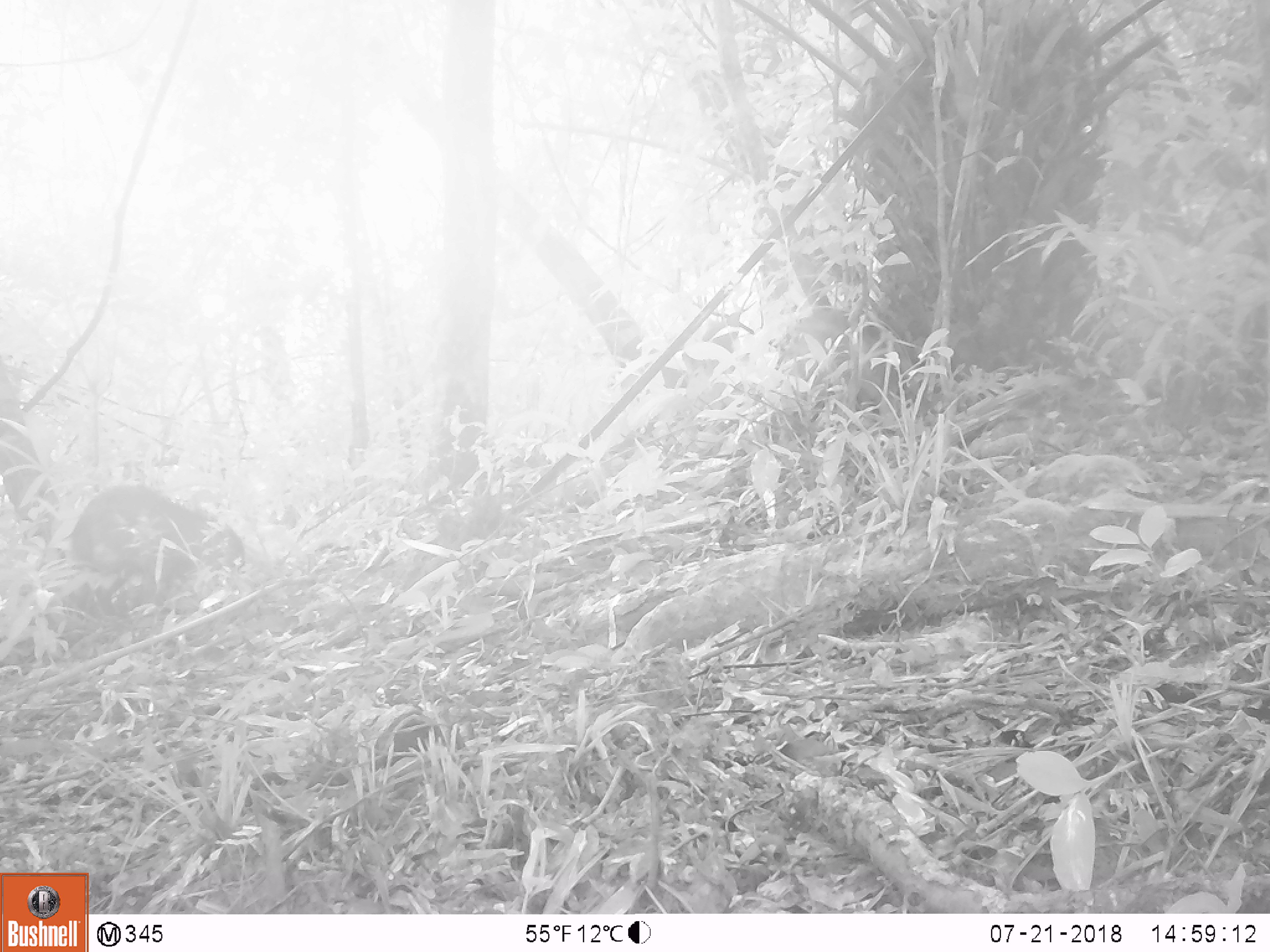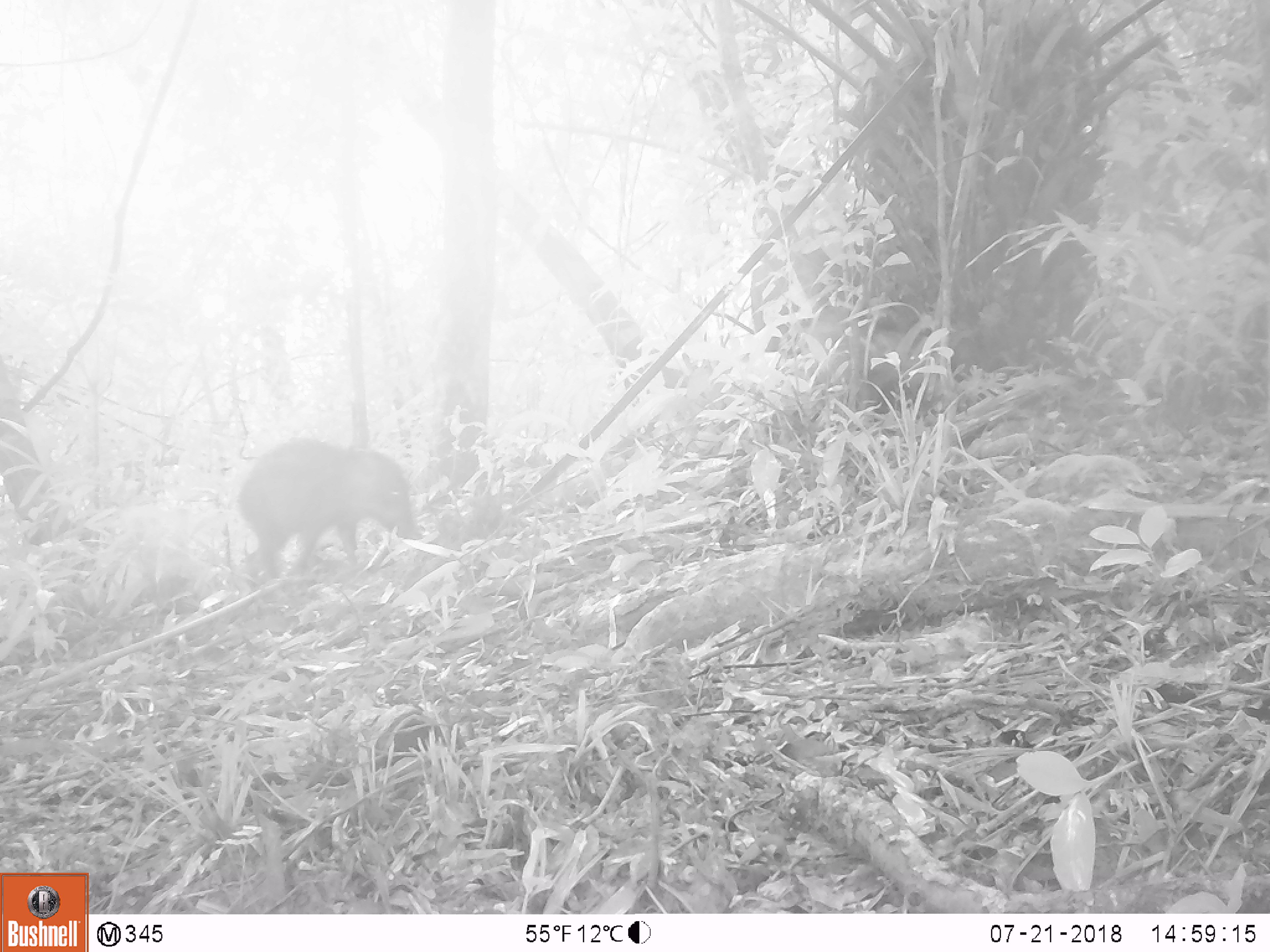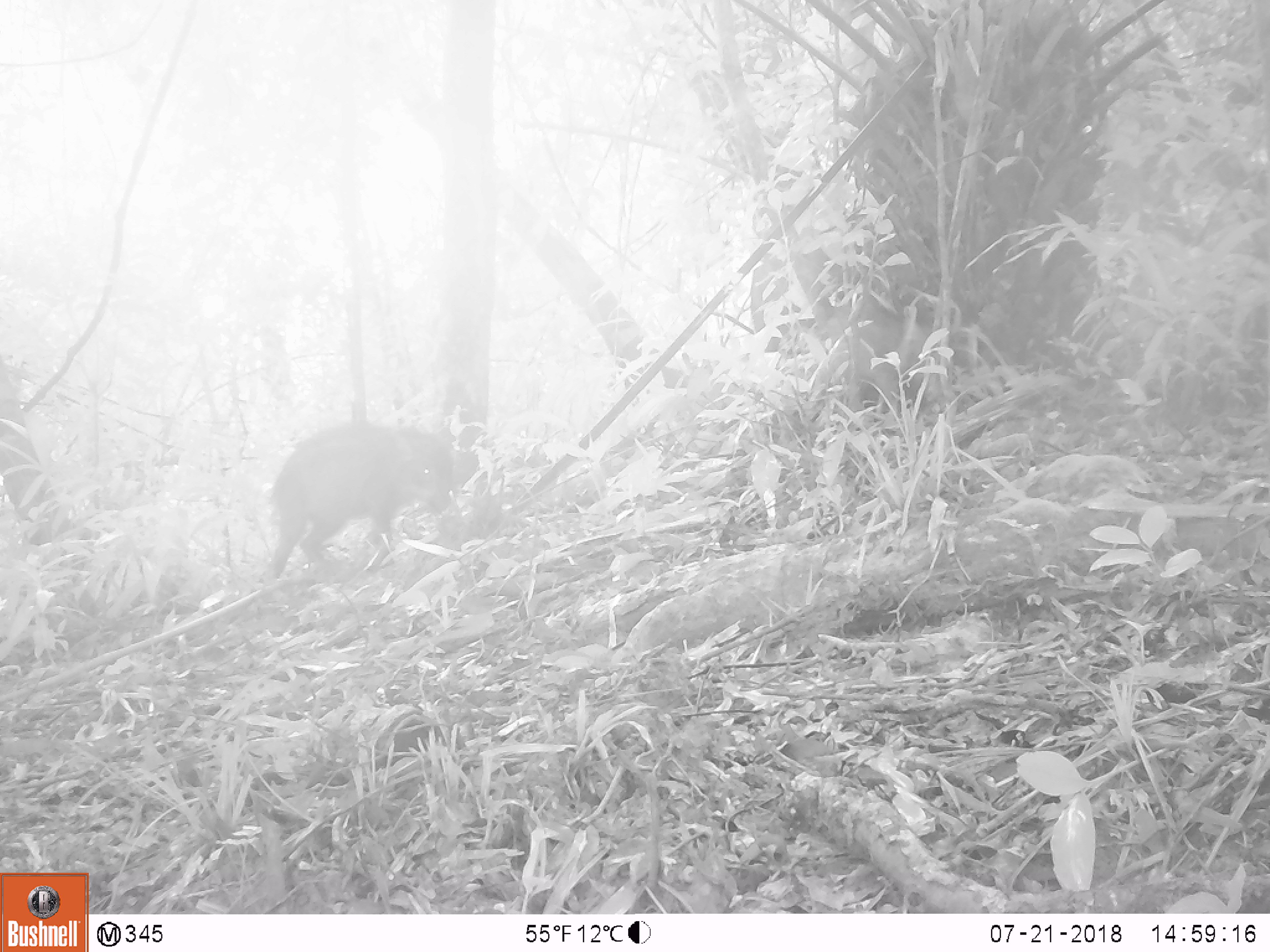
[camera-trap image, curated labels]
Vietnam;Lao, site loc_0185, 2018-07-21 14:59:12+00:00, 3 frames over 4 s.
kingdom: Animalia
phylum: Chordata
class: Mammalia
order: Artiodactyla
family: Suidae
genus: Sus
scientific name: Sus scrofa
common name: eurasian wild pig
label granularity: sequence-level